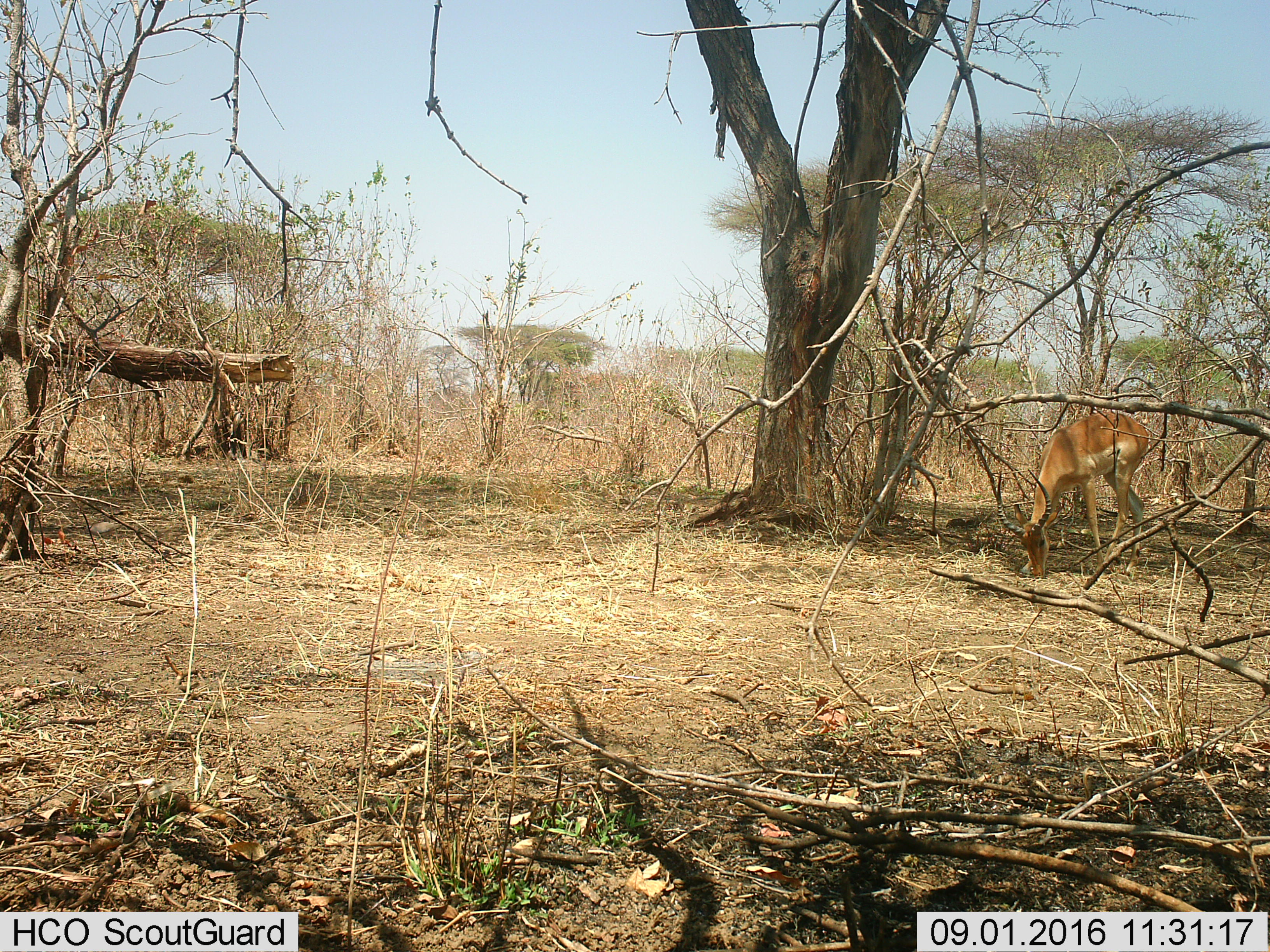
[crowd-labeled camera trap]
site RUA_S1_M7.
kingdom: Animalia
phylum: Chordata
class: Mammalia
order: Artiodactyla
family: Bovidae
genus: Aepyceros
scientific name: Aepyceros melampus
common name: impala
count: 1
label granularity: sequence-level